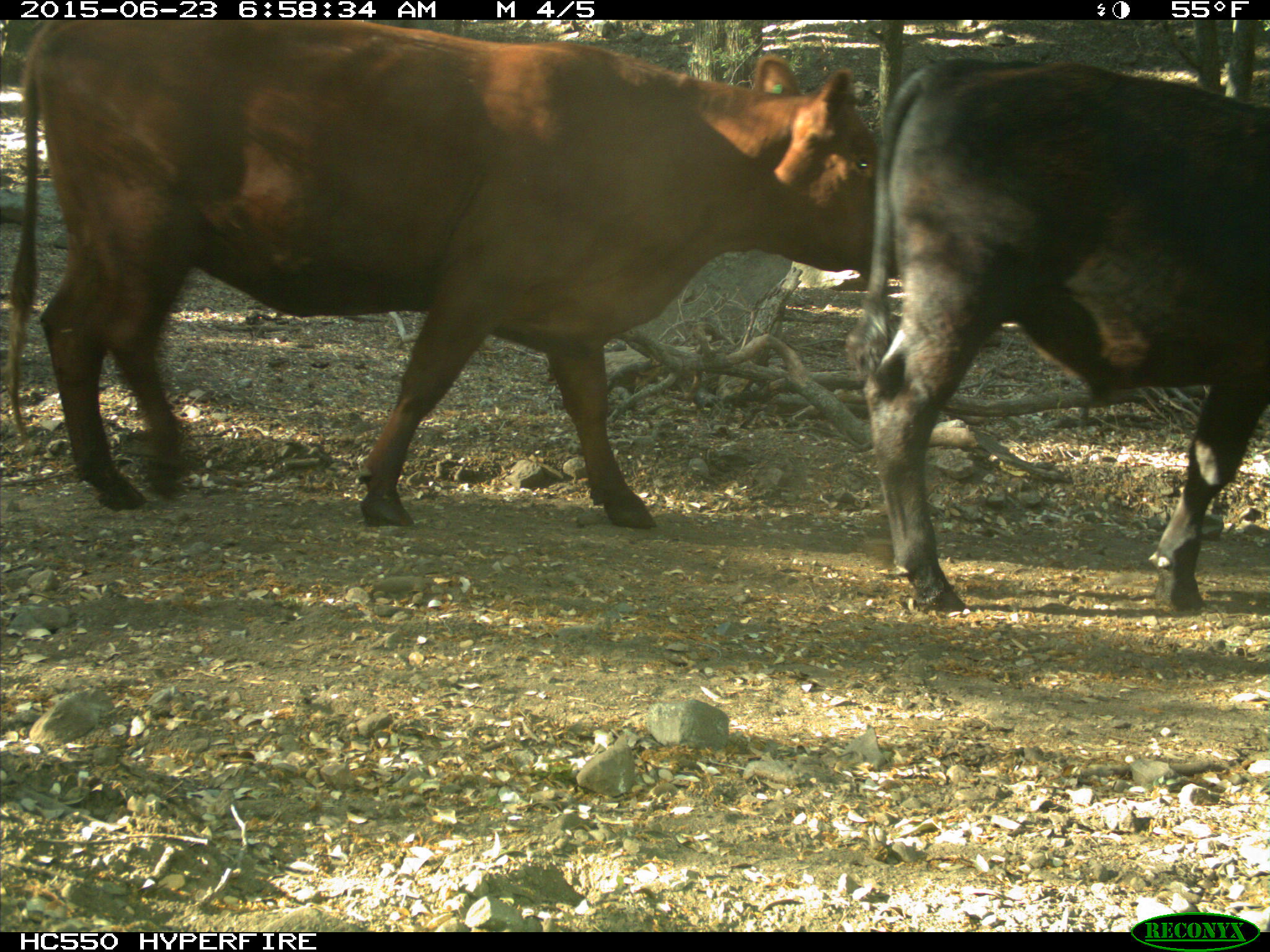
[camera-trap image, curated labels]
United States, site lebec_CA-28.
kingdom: Animalia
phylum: Chordata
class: Mammalia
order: Artiodactyla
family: Bovidae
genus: Bos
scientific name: Bos taurus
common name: domestic cow